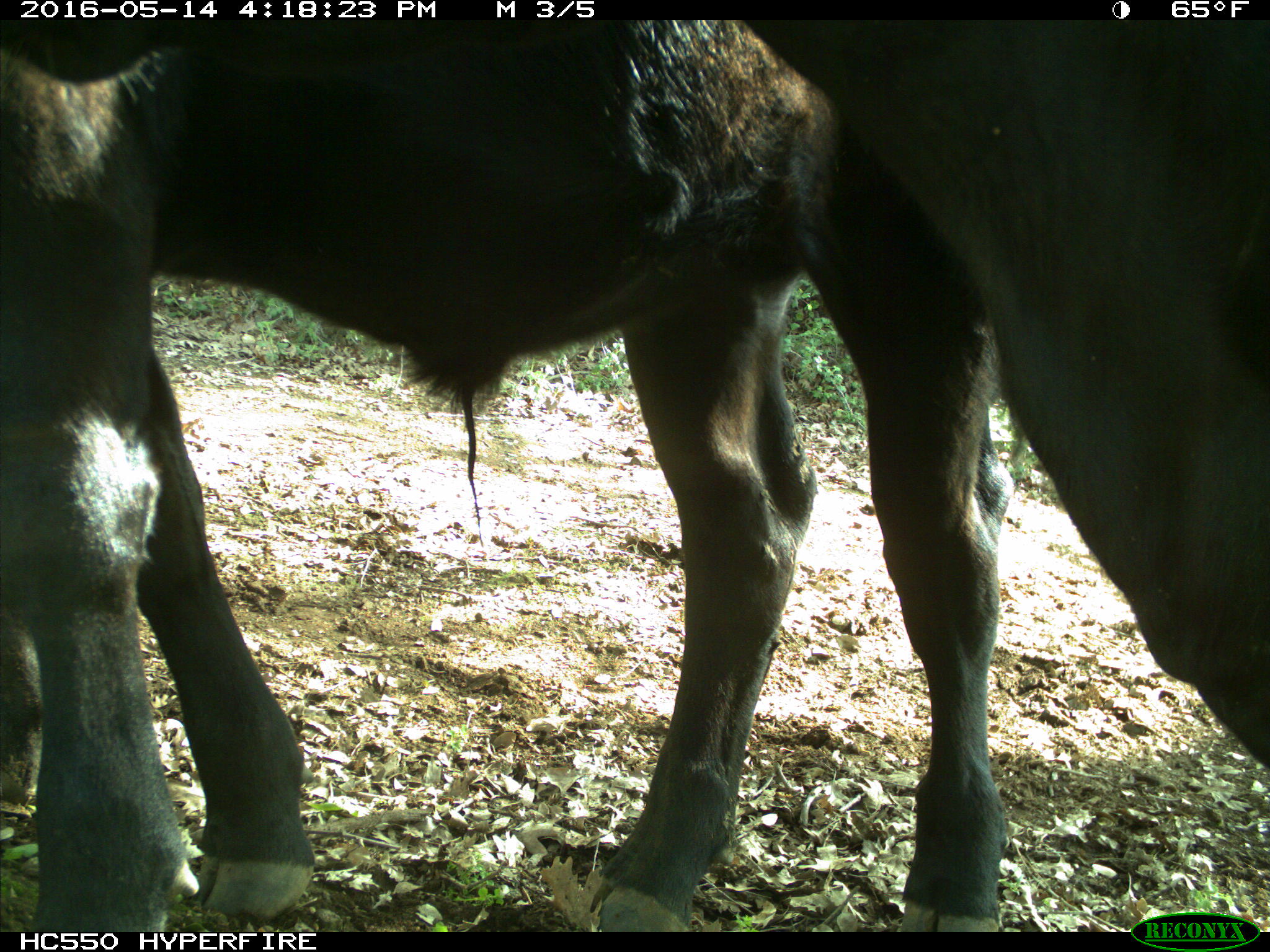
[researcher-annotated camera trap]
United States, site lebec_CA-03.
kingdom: Animalia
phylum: Chordata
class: Mammalia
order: Artiodactyla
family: Bovidae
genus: Bos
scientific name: Bos taurus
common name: domestic cow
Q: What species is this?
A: Bos taurus (domestic cow).